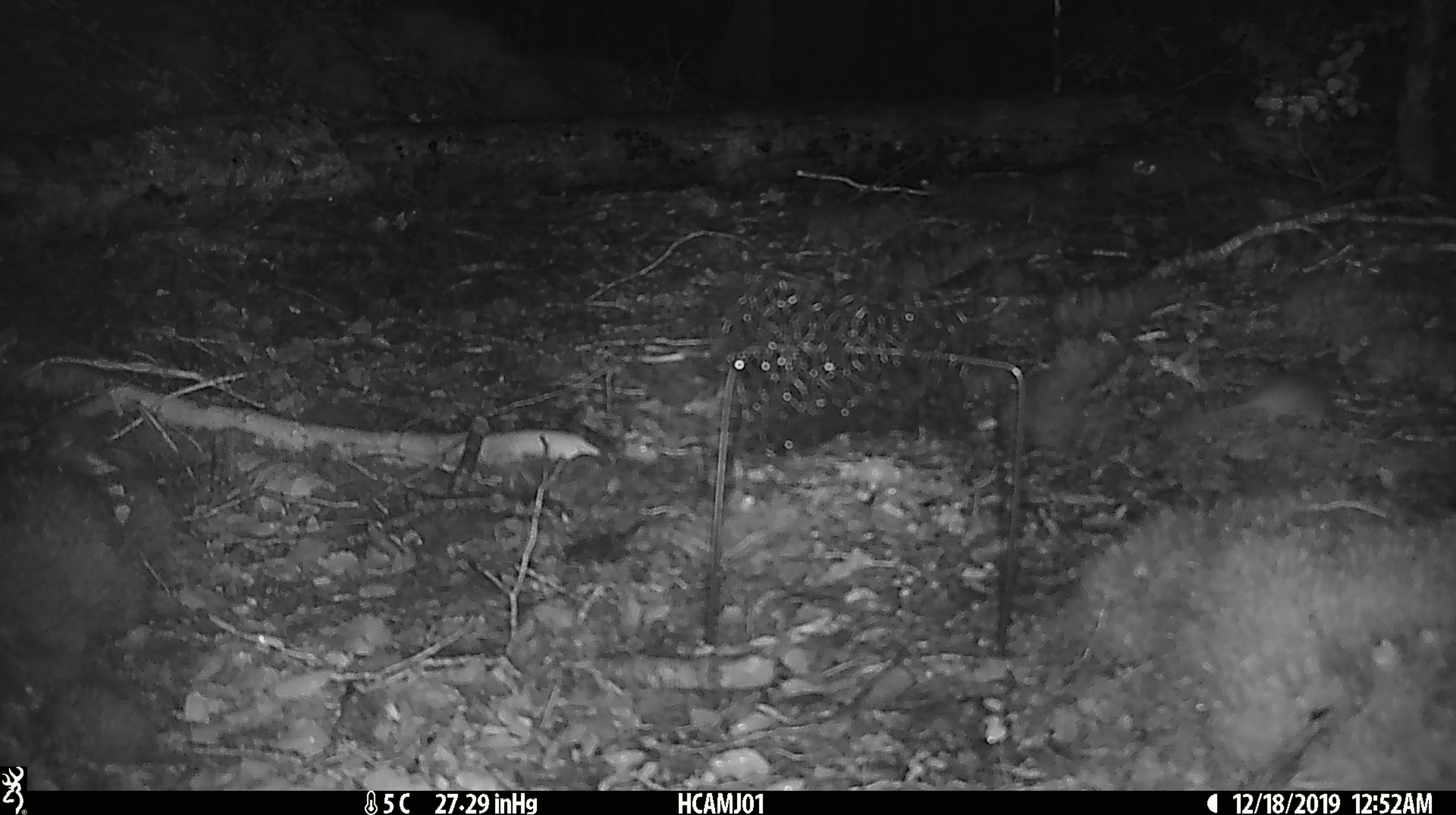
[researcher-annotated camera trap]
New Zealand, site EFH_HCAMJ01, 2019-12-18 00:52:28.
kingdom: Animalia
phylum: Chordata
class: Mammalia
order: Rodentia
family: Muridae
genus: Mus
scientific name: Mus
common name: mouse